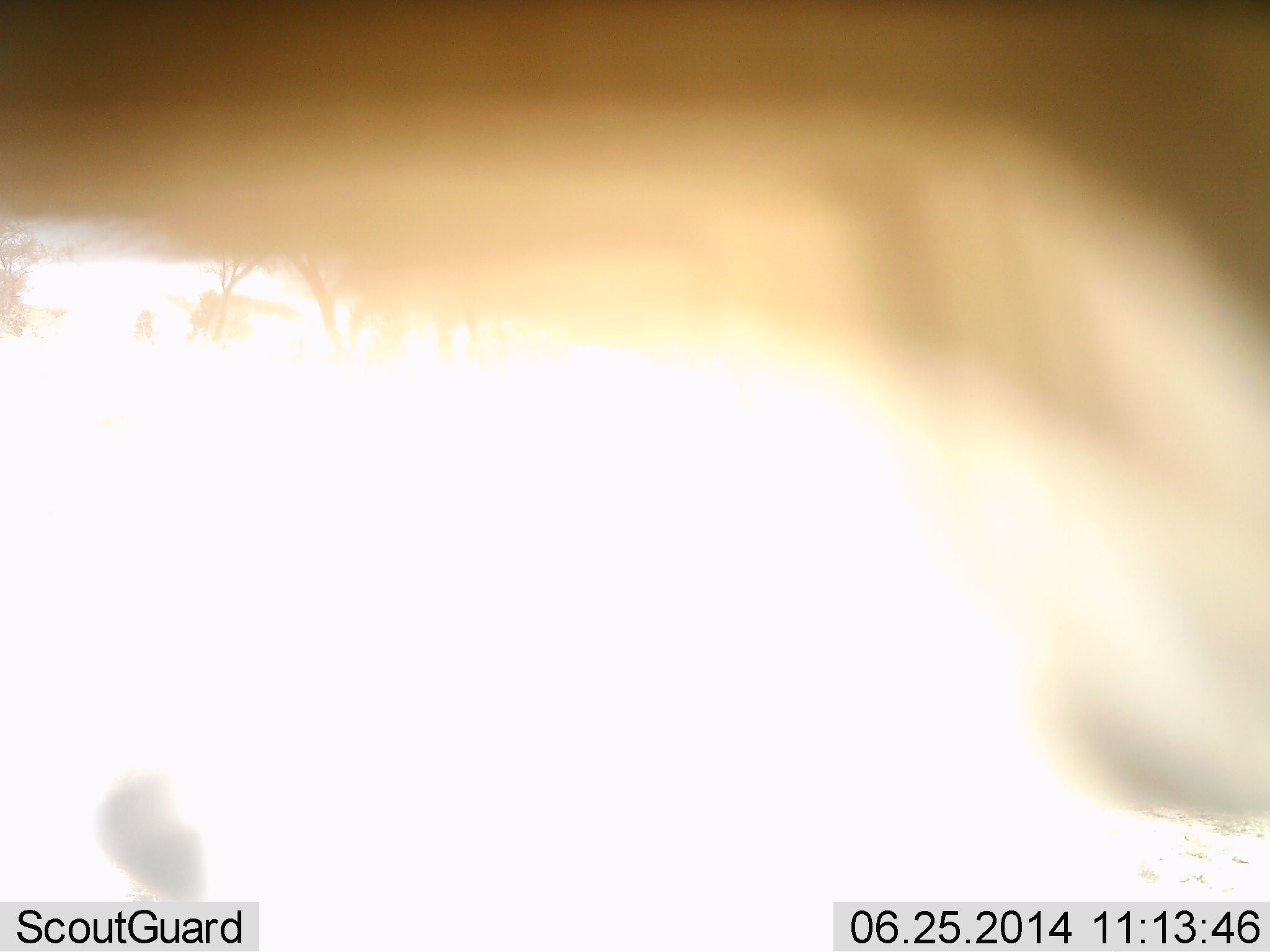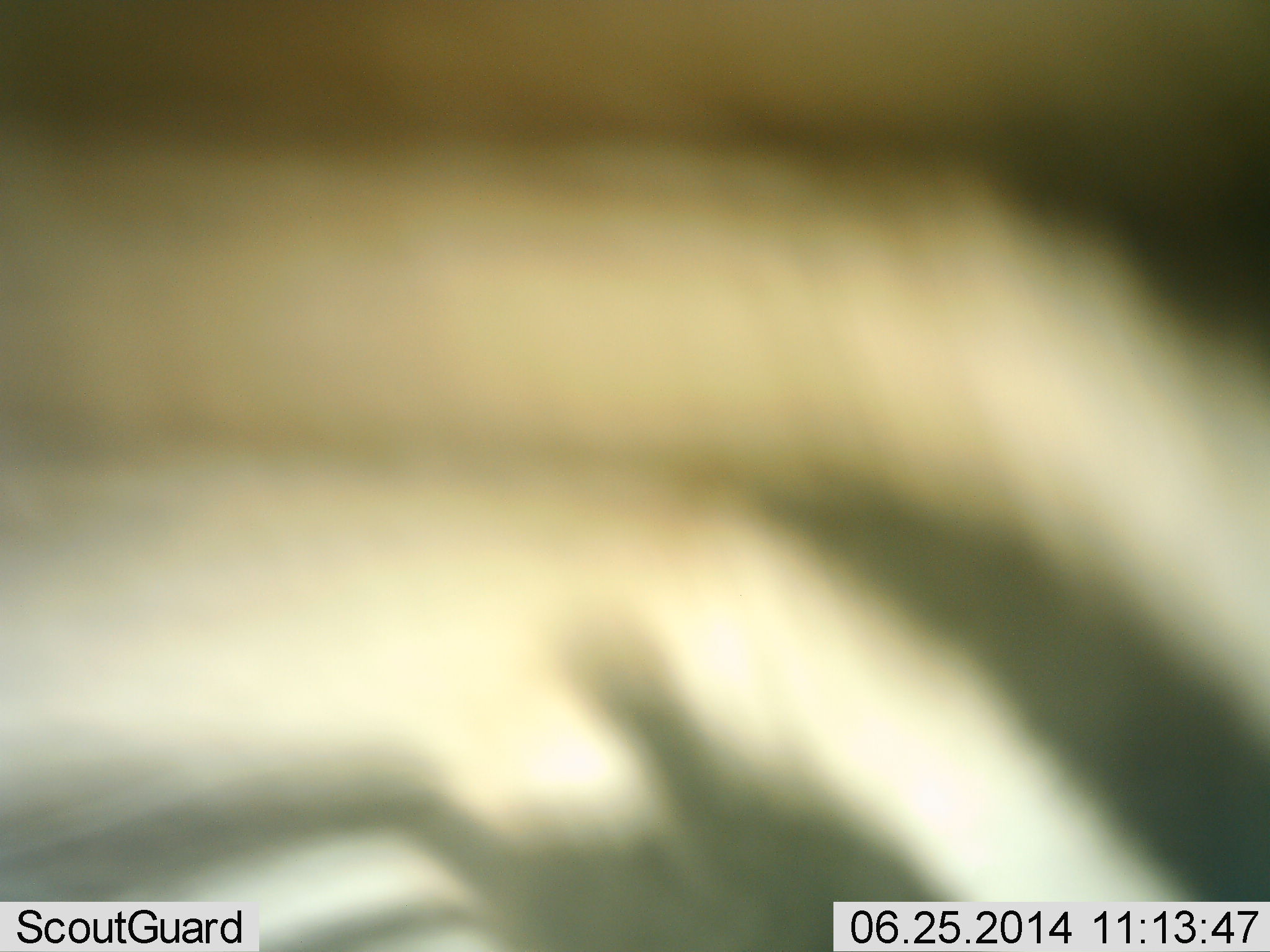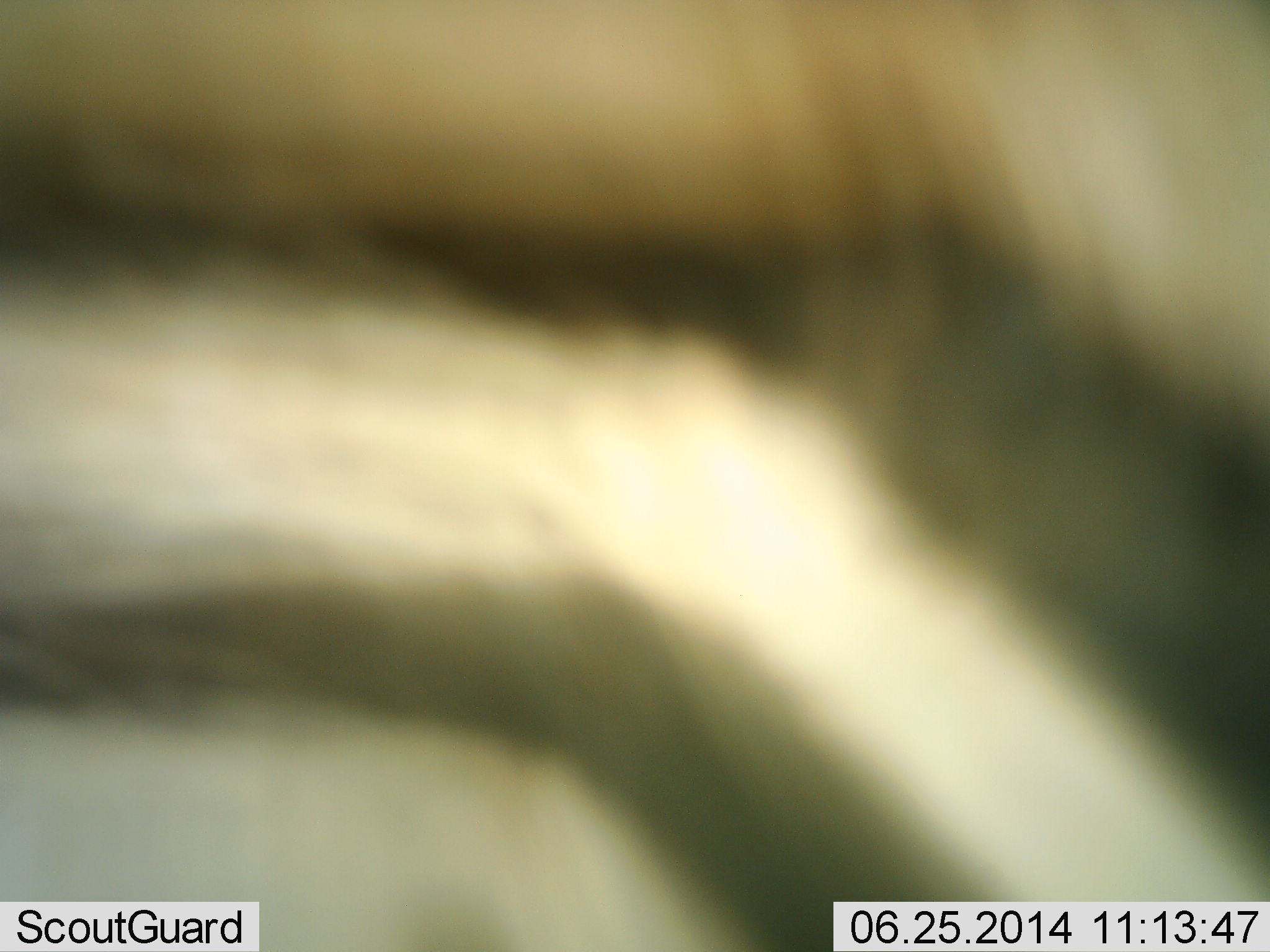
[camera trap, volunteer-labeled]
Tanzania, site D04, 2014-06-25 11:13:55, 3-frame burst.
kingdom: Animalia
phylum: Chordata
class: Mammalia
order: Perissodactyla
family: Equidae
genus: Equus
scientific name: Equus quagga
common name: plains zebra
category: zebra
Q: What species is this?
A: Zebra (plains zebra) (Equus quagga).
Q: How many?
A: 1.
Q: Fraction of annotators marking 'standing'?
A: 60%.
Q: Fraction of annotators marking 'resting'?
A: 0%.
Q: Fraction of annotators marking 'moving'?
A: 50%.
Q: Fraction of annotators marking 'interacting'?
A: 0%.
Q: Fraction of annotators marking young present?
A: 0%.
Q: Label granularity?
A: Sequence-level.